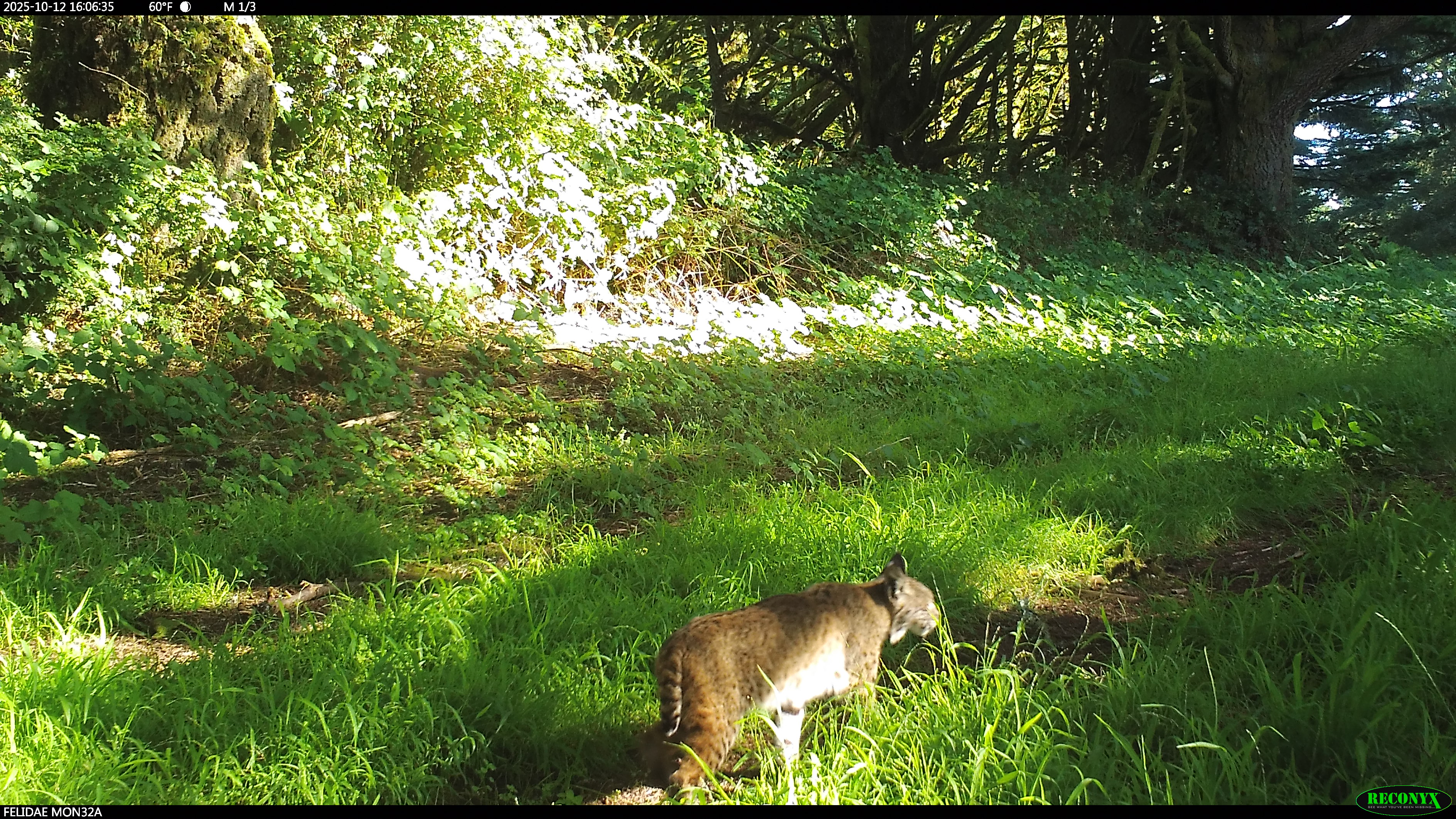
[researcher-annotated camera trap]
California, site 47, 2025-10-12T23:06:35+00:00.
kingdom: Animalia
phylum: Chordata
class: Mammalia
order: Carnivora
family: Felidae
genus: Lynx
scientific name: Lynx rufus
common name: bobcat